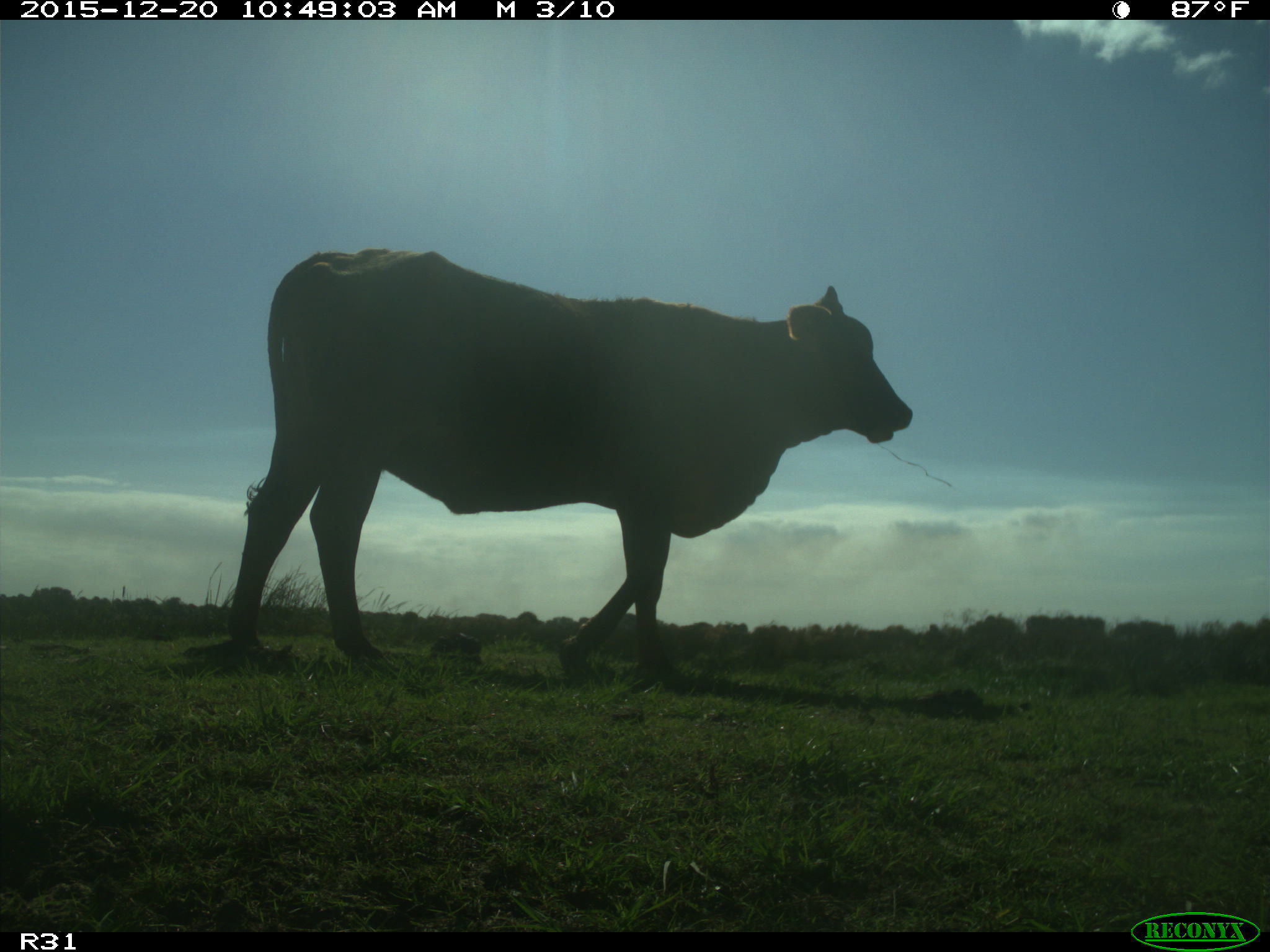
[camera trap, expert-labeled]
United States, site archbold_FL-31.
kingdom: Animalia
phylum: Chordata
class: Mammalia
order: Artiodactyla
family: Bovidae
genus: Bos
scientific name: Bos taurus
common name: domestic cow